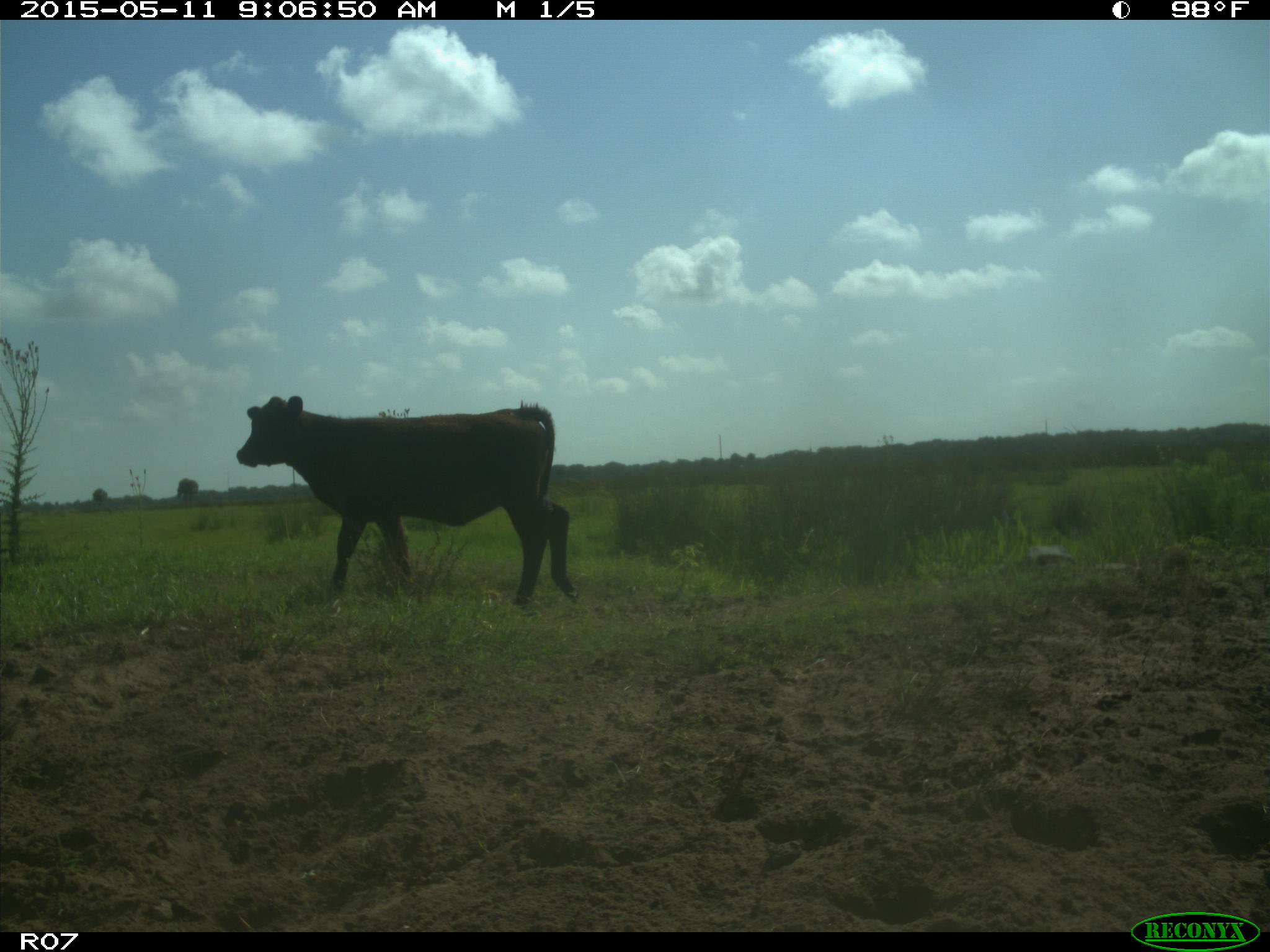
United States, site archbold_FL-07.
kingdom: Animalia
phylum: Chordata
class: Mammalia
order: Artiodactyla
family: Bovidae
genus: Bos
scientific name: Bos taurus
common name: domestic cow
Bos taurus (domestic cow).